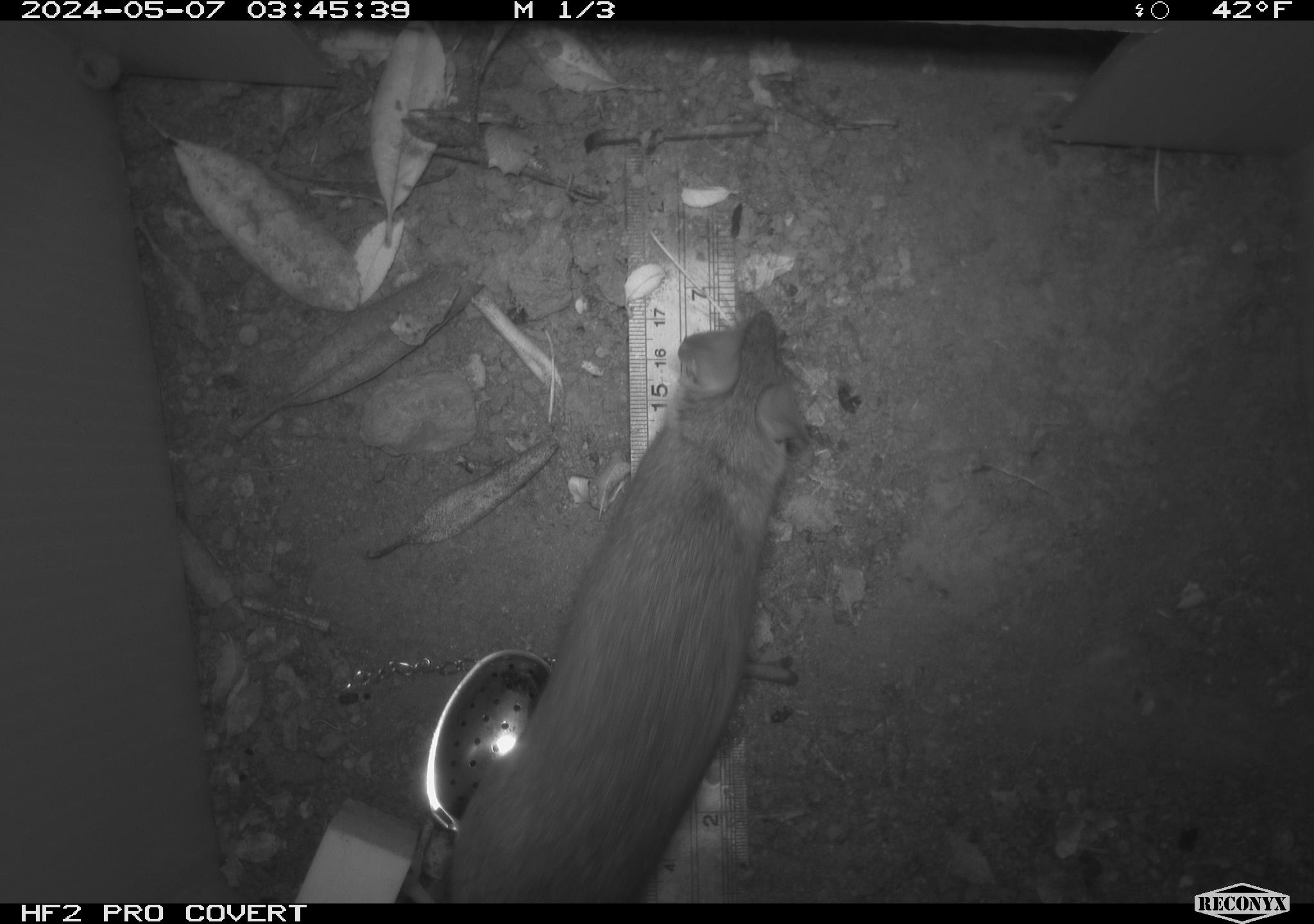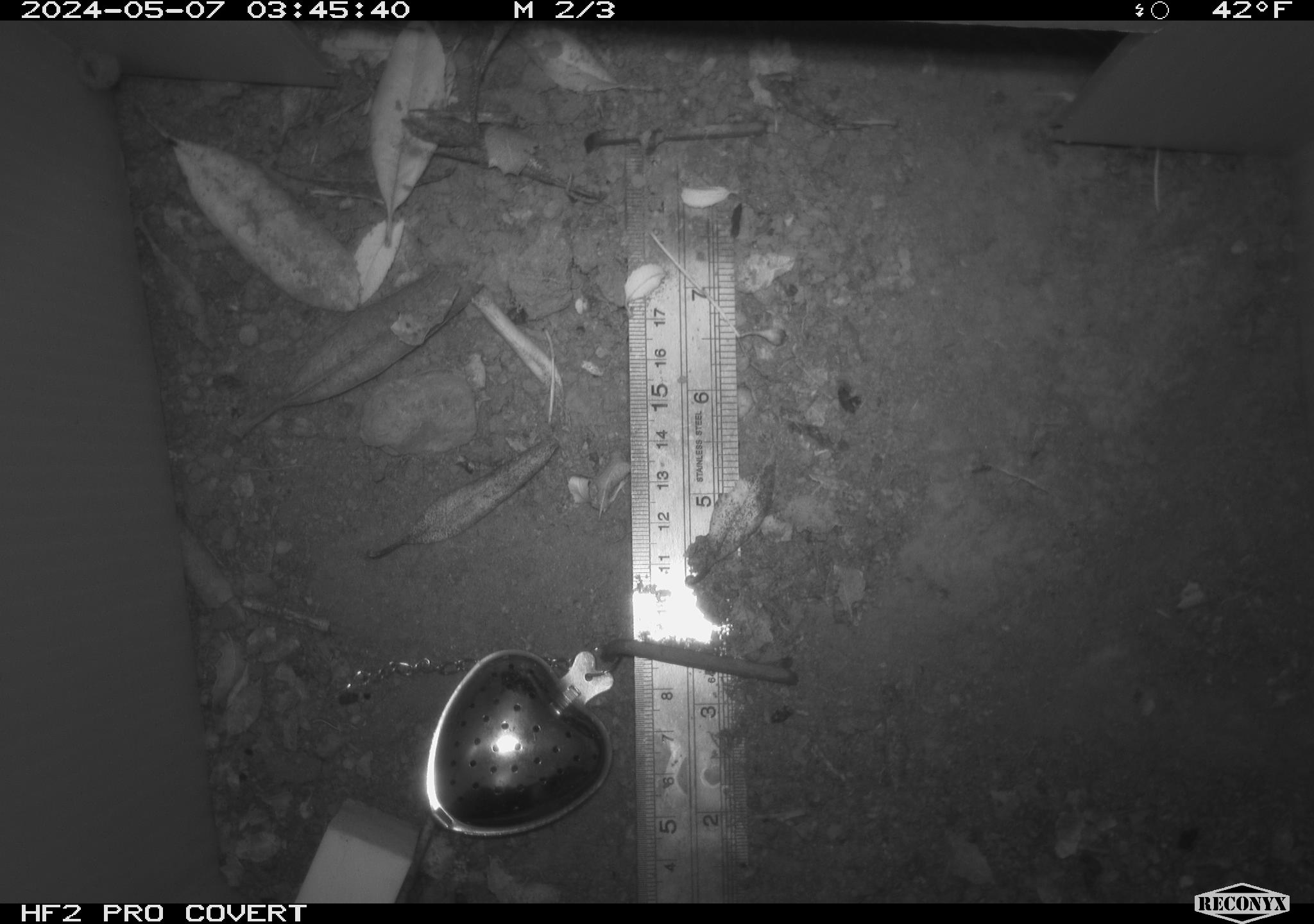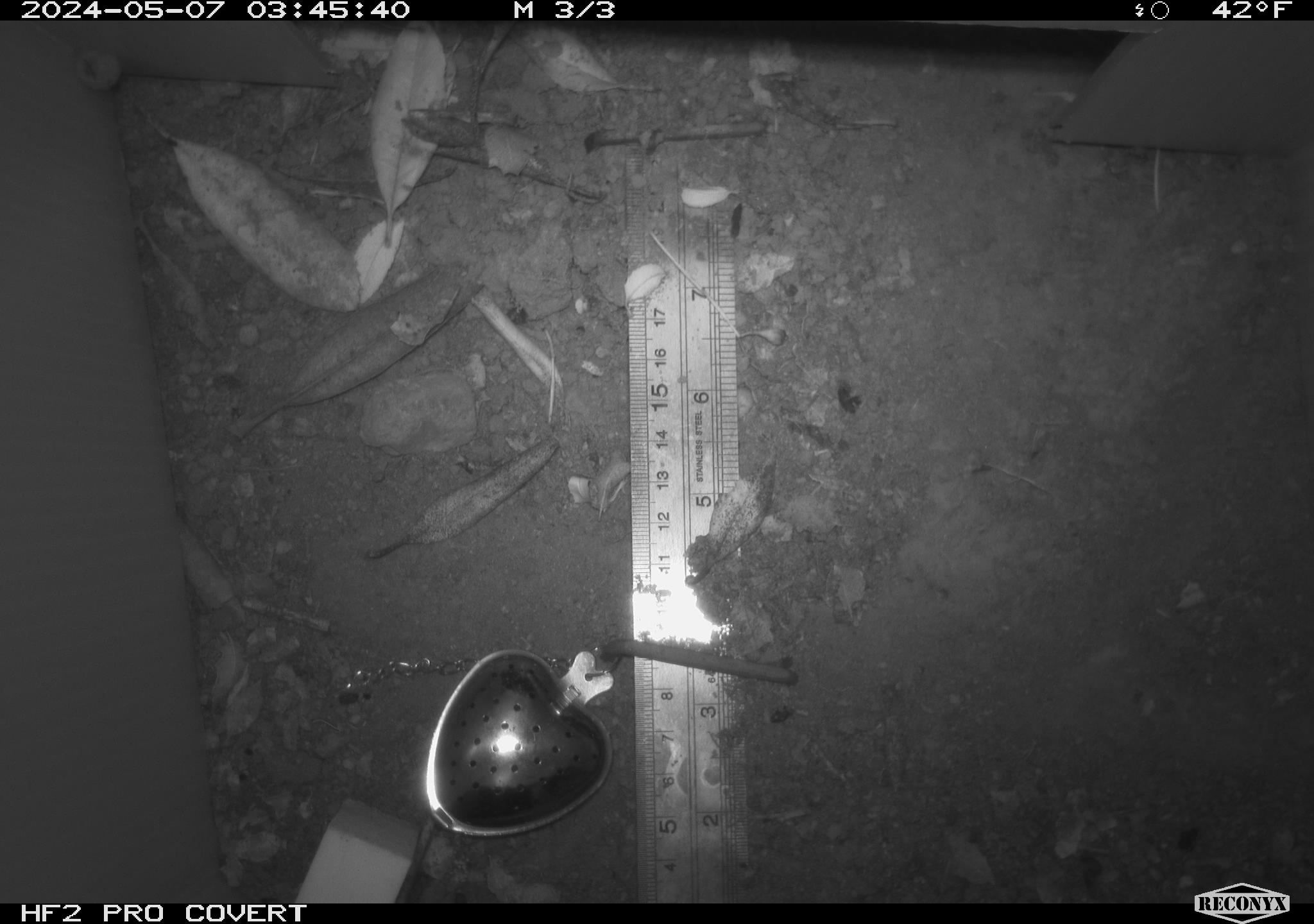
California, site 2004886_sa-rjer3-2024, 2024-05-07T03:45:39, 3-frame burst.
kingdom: Animalia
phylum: Chordata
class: Mammalia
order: Rodentia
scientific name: Rodentia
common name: mouse species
Mouse species (Rodentia).